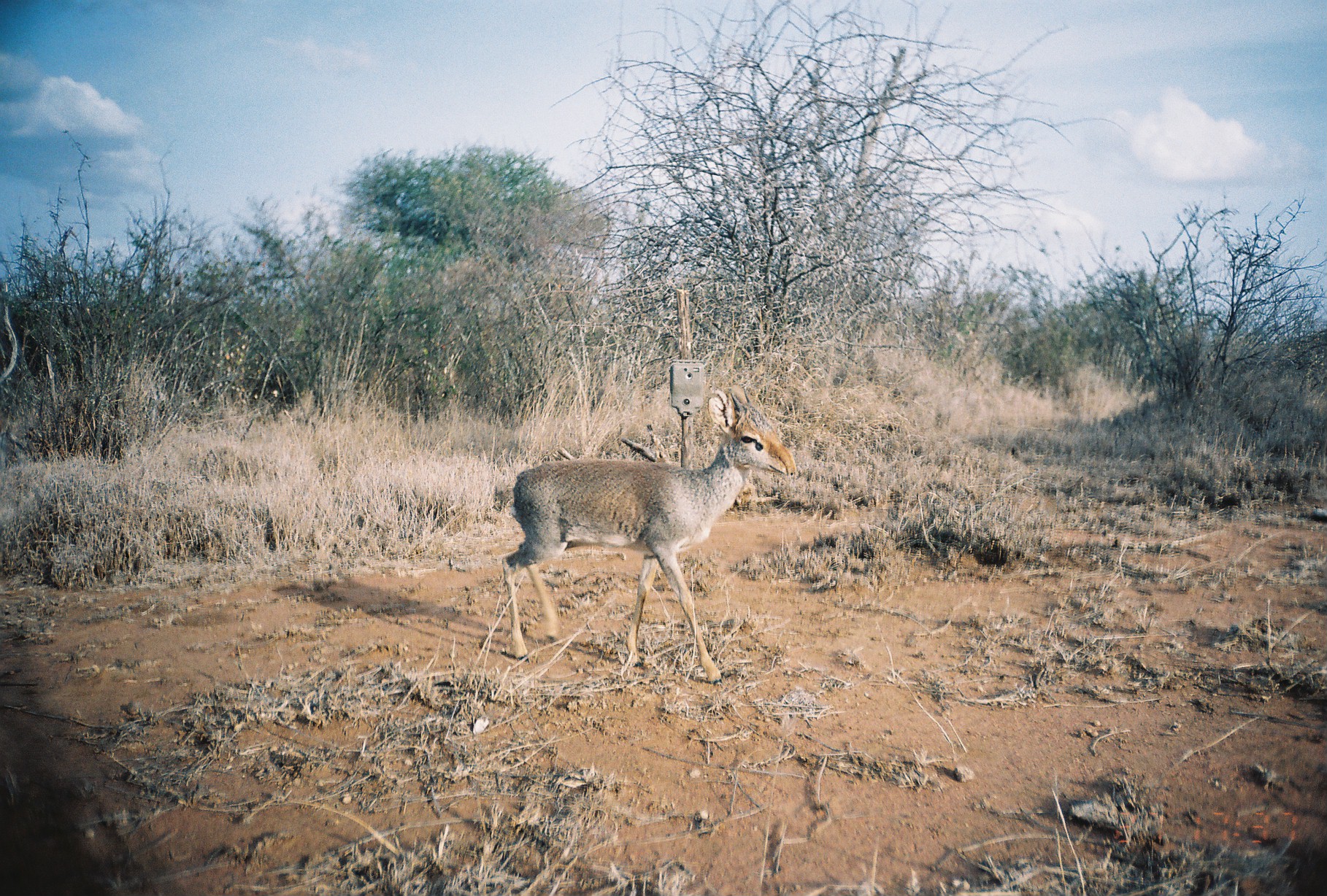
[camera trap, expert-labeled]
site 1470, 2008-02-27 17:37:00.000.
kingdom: Animalia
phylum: Chordata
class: Mammalia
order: Artiodactyla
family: Bovidae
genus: Madoqua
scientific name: Madoqua guentheri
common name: günther's dik-dik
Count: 1.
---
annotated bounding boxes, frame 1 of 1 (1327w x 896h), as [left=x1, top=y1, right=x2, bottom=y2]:
madoqua guentheri: [left=500, top=383, right=796, bottom=684]